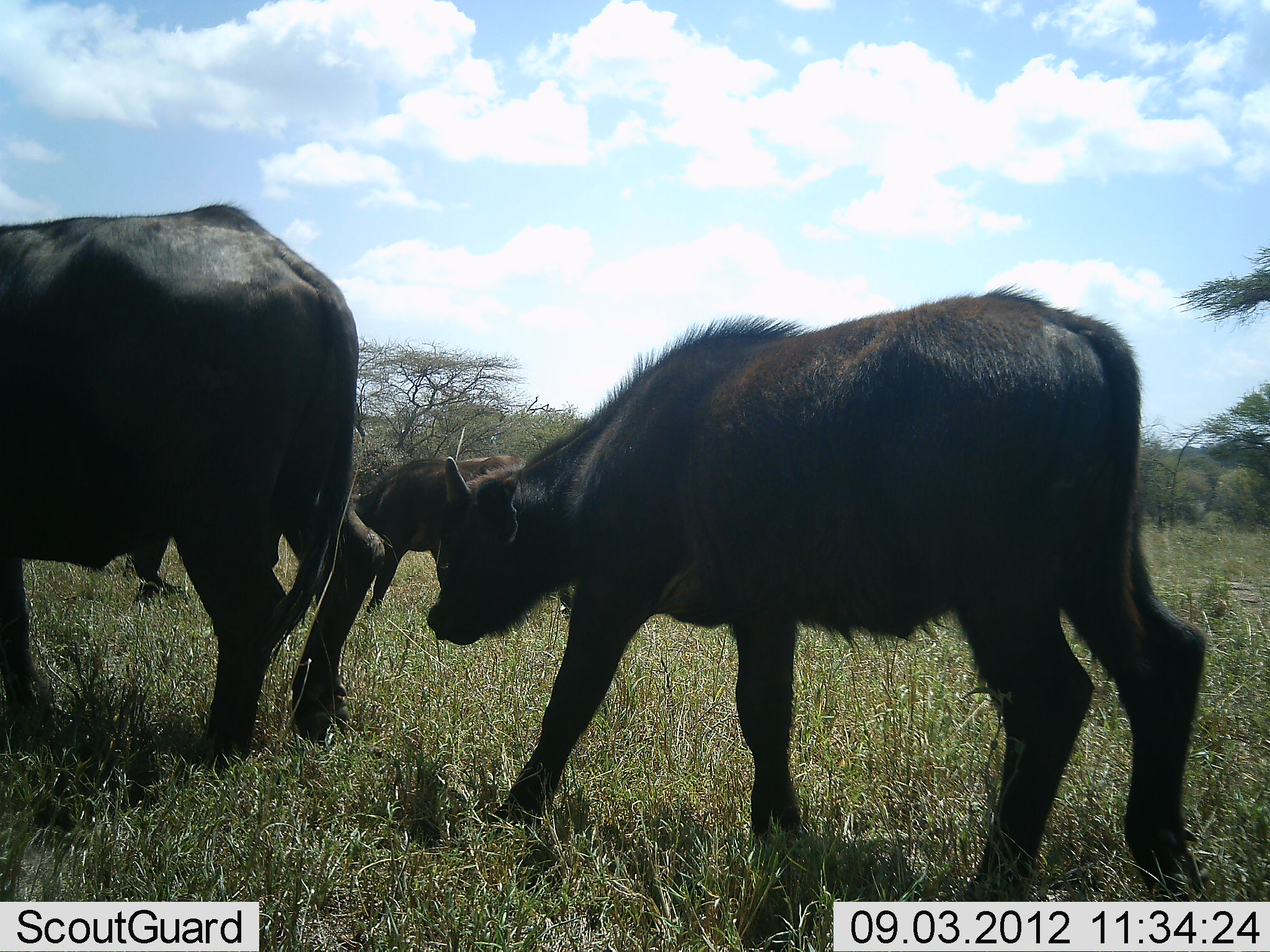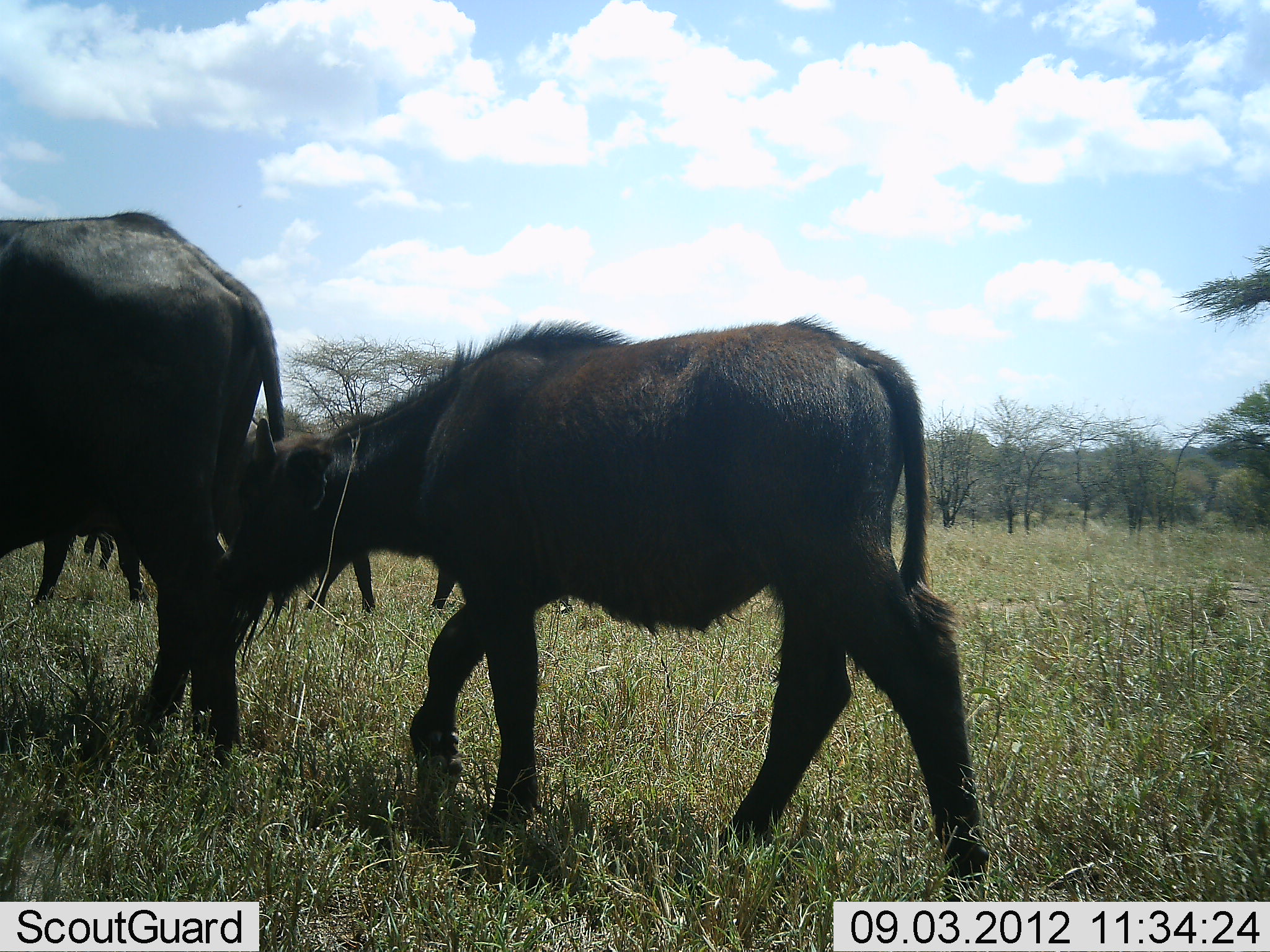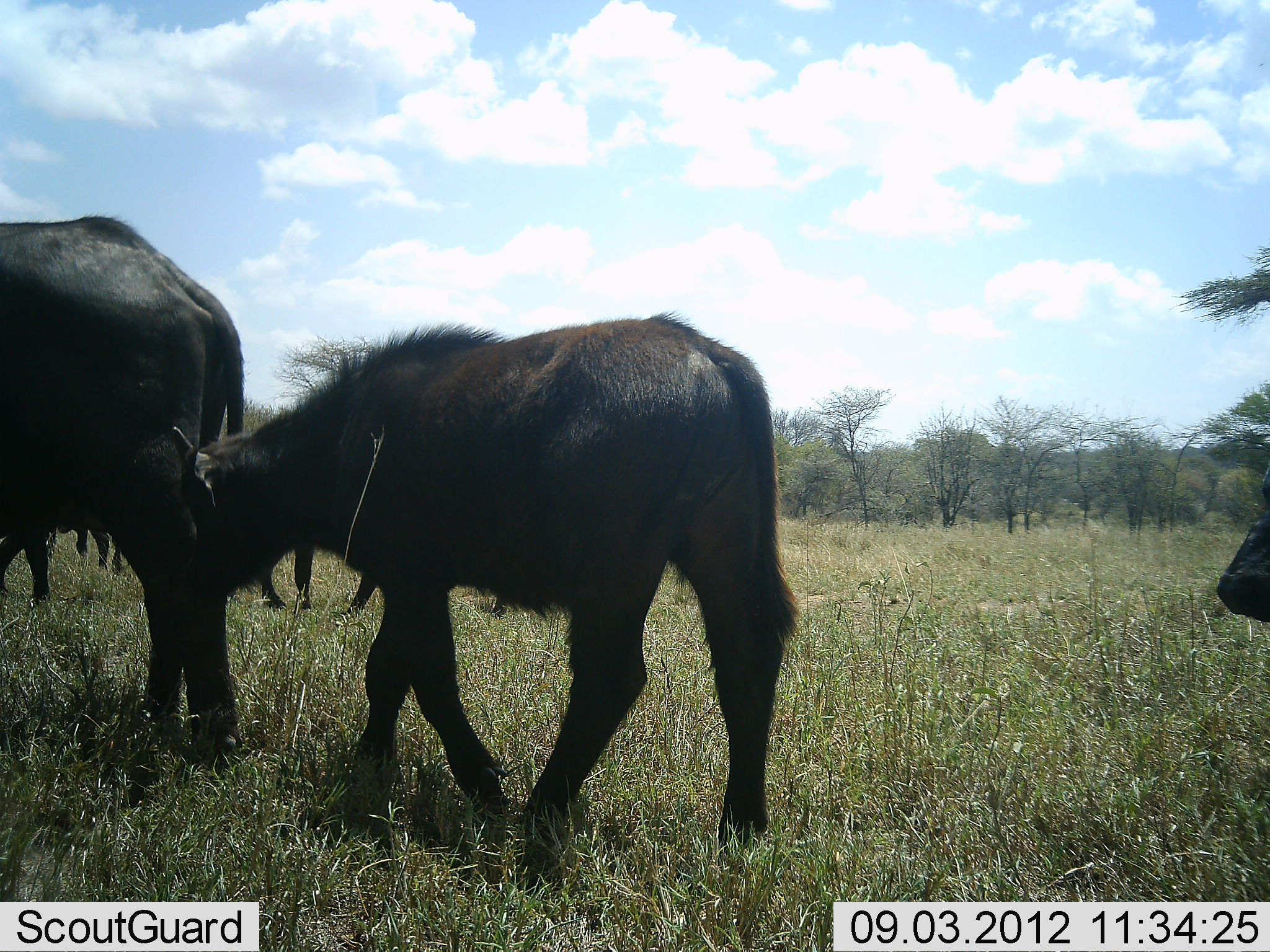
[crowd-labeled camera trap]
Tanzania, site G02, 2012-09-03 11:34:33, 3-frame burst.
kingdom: Animalia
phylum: Chordata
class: Mammalia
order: Artiodactyla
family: Bovidae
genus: Syncerus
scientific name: Syncerus caffer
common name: cape buffalo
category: buffalo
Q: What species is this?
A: Buffalo (cape buffalo) (Syncerus caffer).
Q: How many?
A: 5.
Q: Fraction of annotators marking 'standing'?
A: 0%.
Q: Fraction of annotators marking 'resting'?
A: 0%.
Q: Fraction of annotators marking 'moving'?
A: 100%.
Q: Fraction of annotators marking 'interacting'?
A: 0%.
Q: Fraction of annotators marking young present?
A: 90%.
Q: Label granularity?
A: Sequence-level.